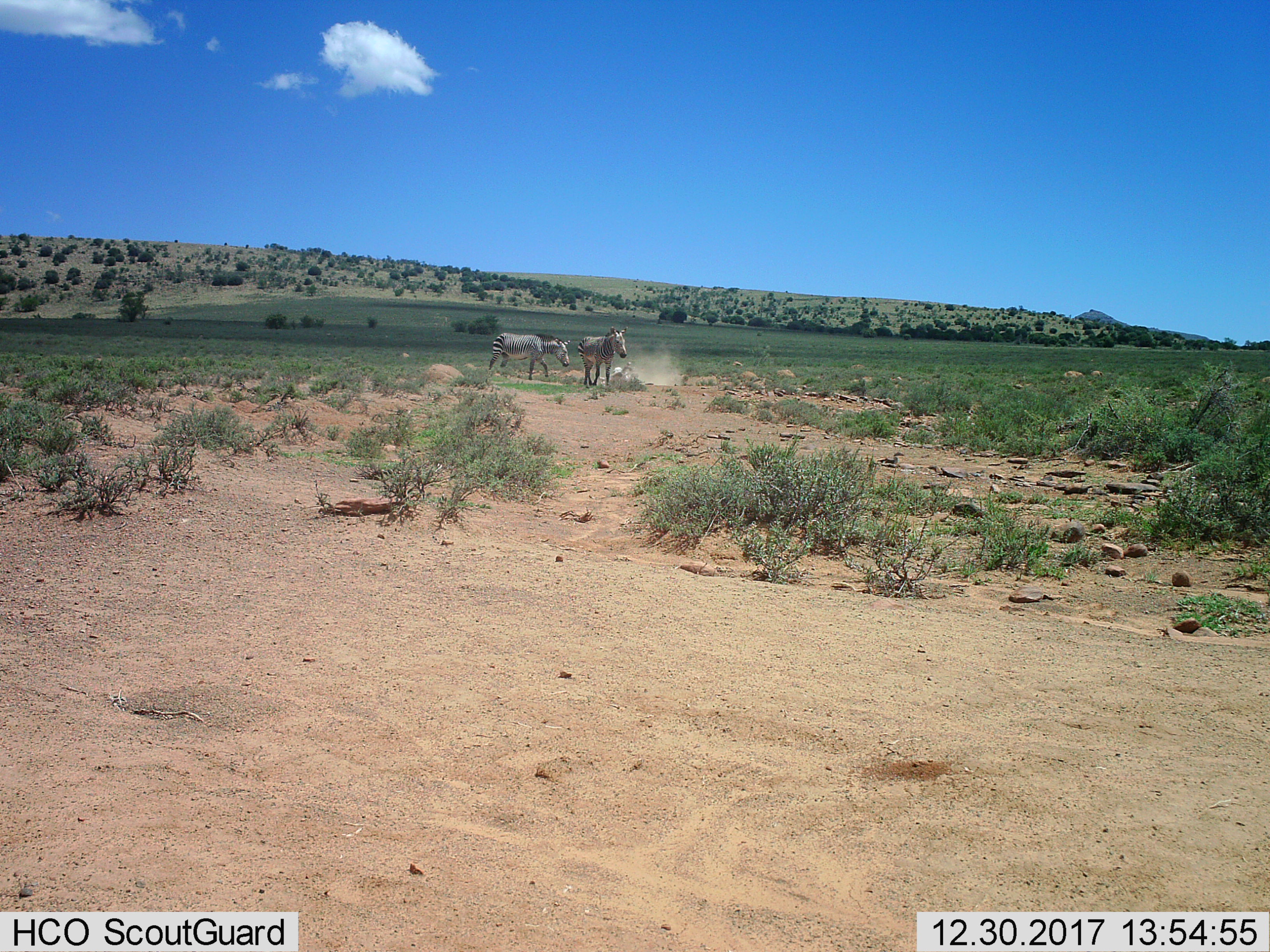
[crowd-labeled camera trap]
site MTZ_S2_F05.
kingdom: Animalia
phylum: Chordata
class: Mammalia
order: Perissodactyla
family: Equidae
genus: Equus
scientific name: Equus zebra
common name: mountain zebra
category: zebramountain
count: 2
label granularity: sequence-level